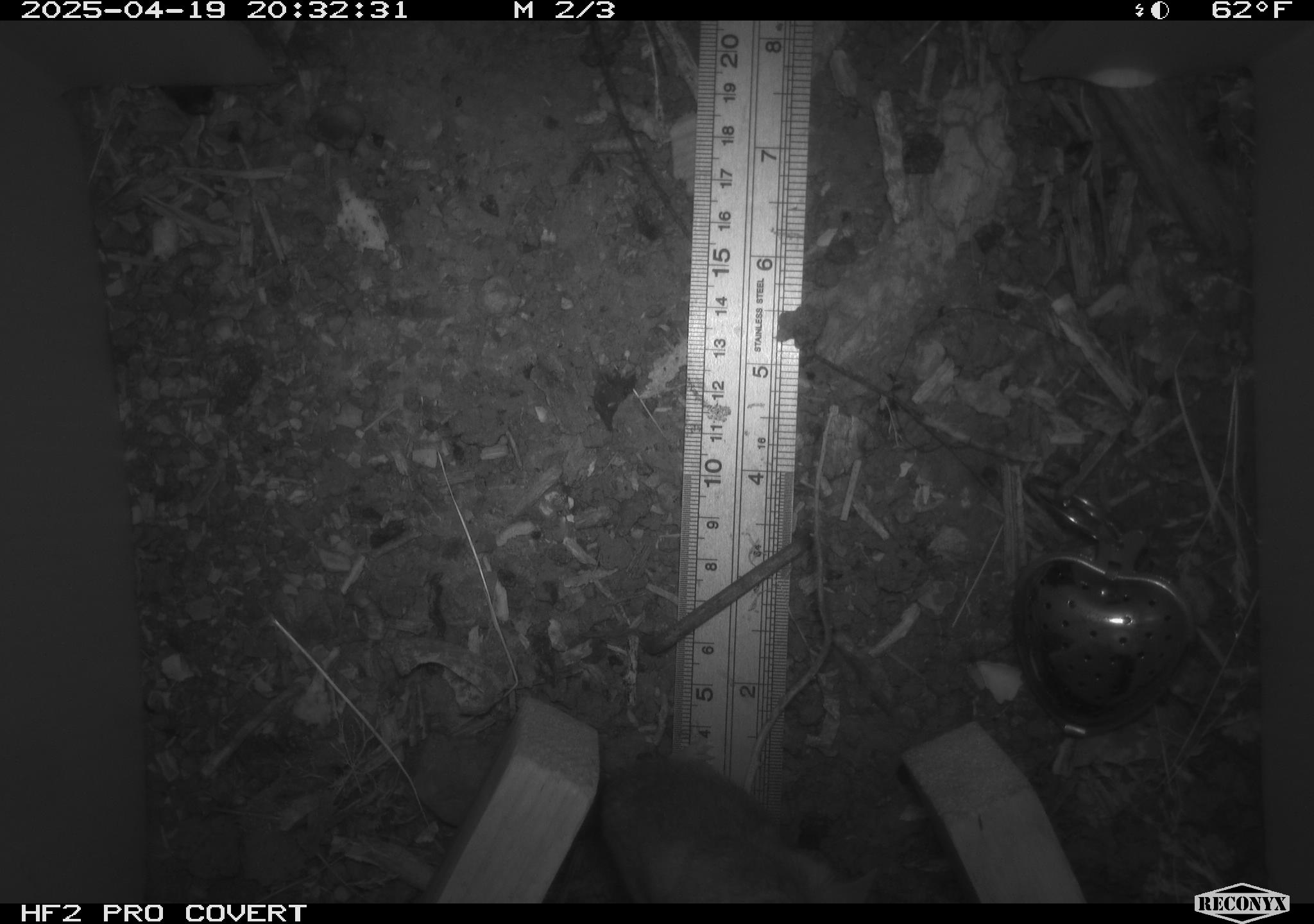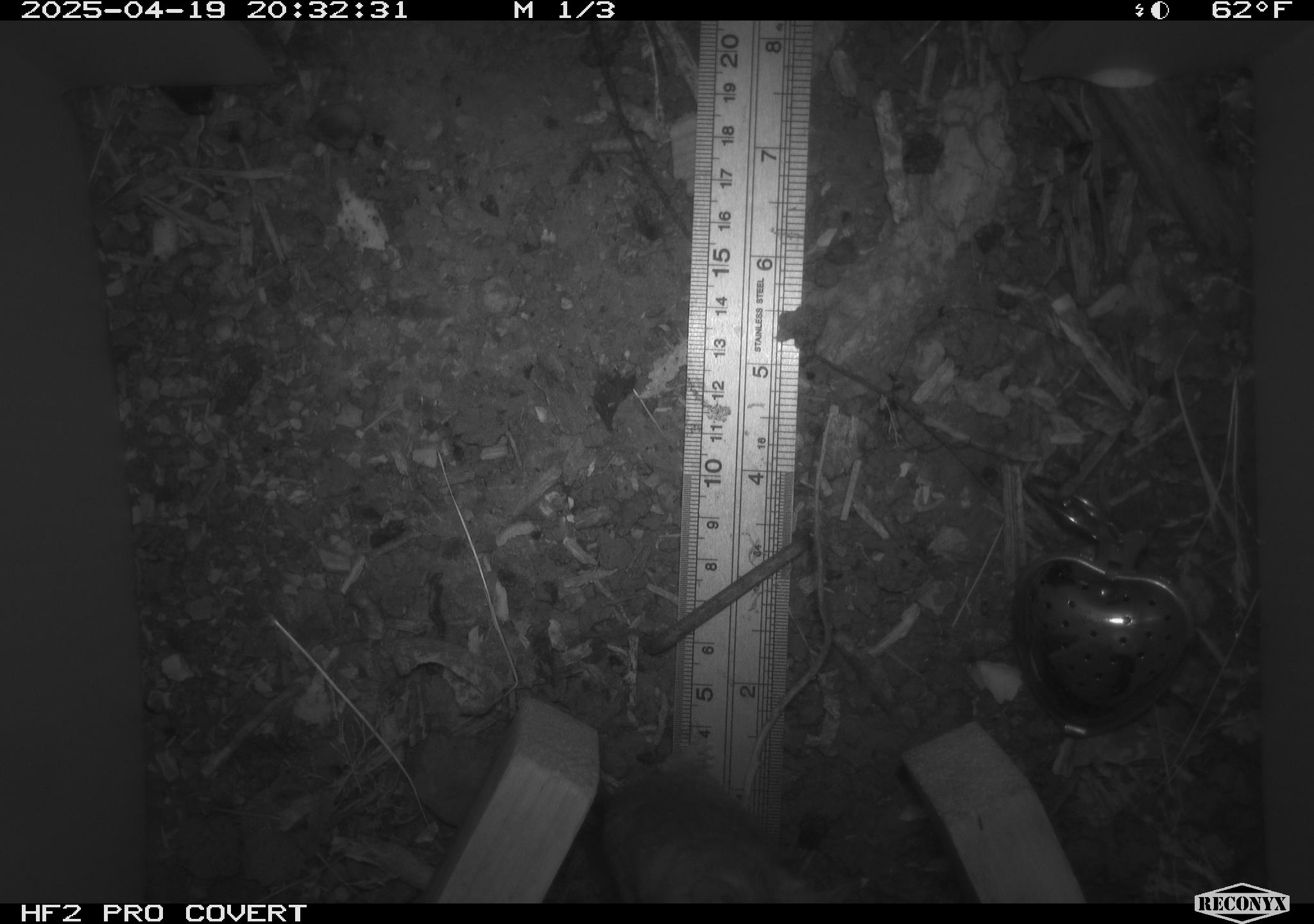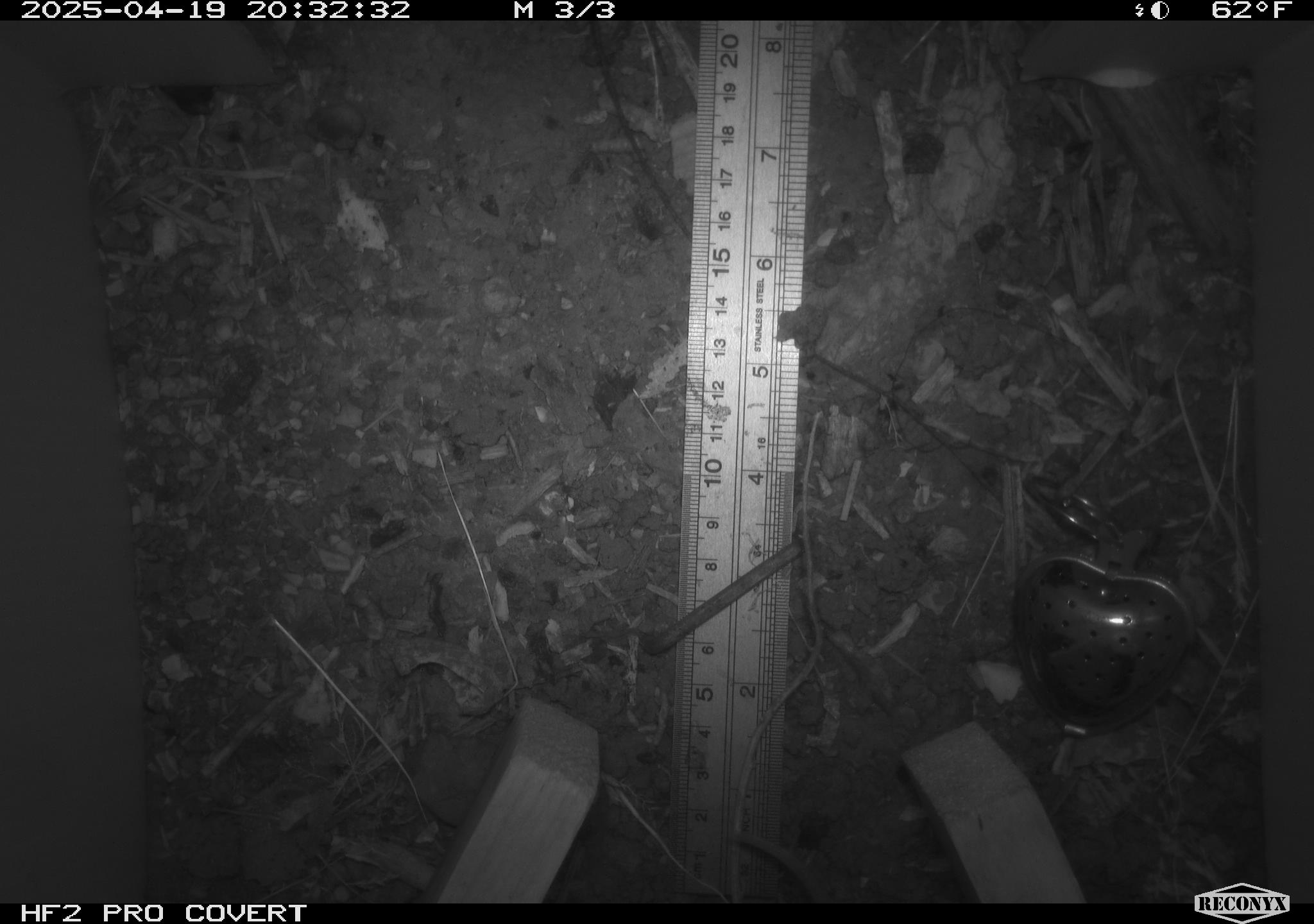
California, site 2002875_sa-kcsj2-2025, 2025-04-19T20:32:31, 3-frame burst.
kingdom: Animalia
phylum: Chordata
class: Mammalia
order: Rodentia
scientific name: Rodentia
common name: rodent